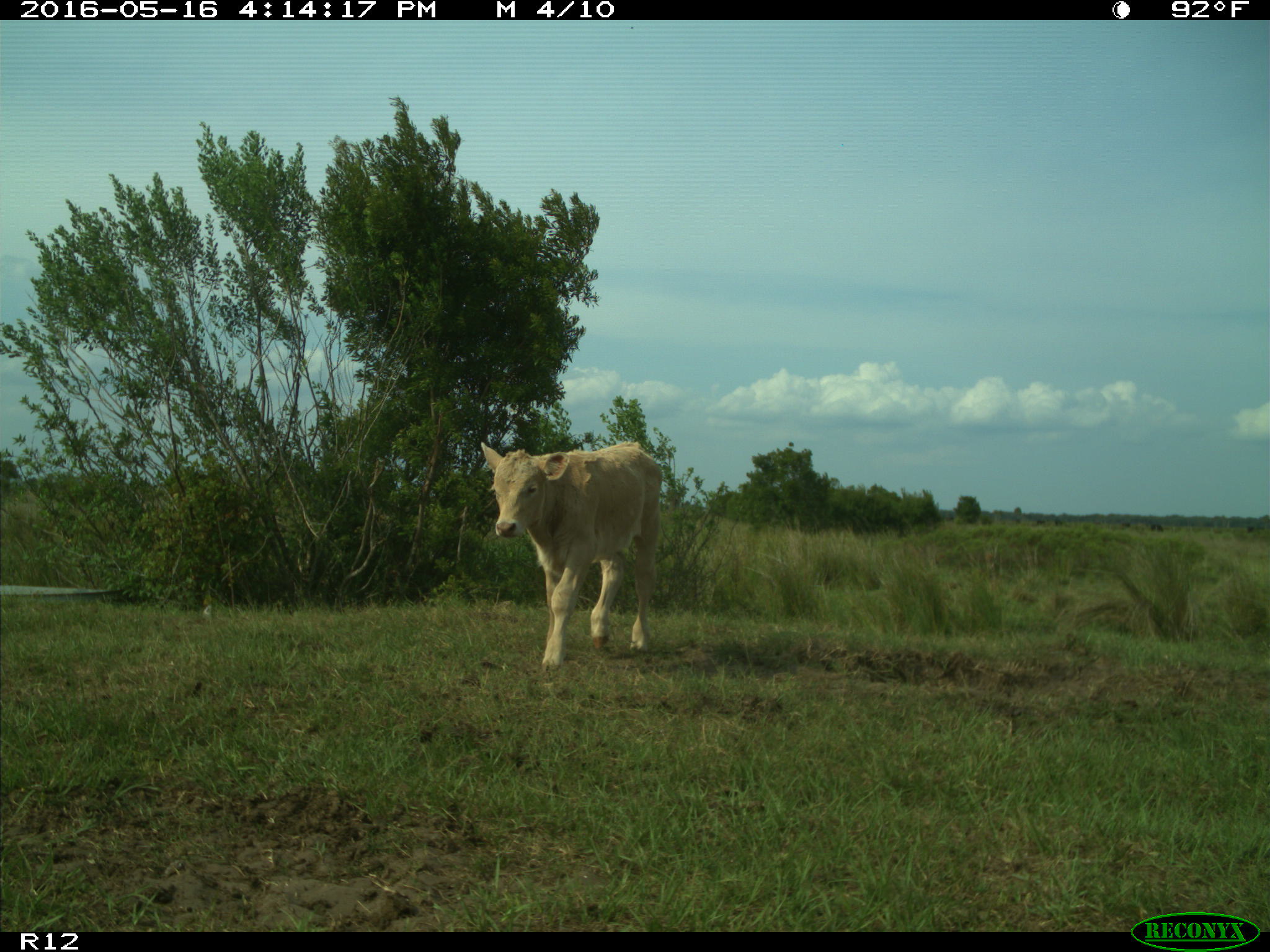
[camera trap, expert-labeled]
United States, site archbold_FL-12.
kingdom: Animalia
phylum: Chordata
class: Mammalia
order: Artiodactyla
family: Bovidae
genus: Bos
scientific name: Bos taurus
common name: domestic cow